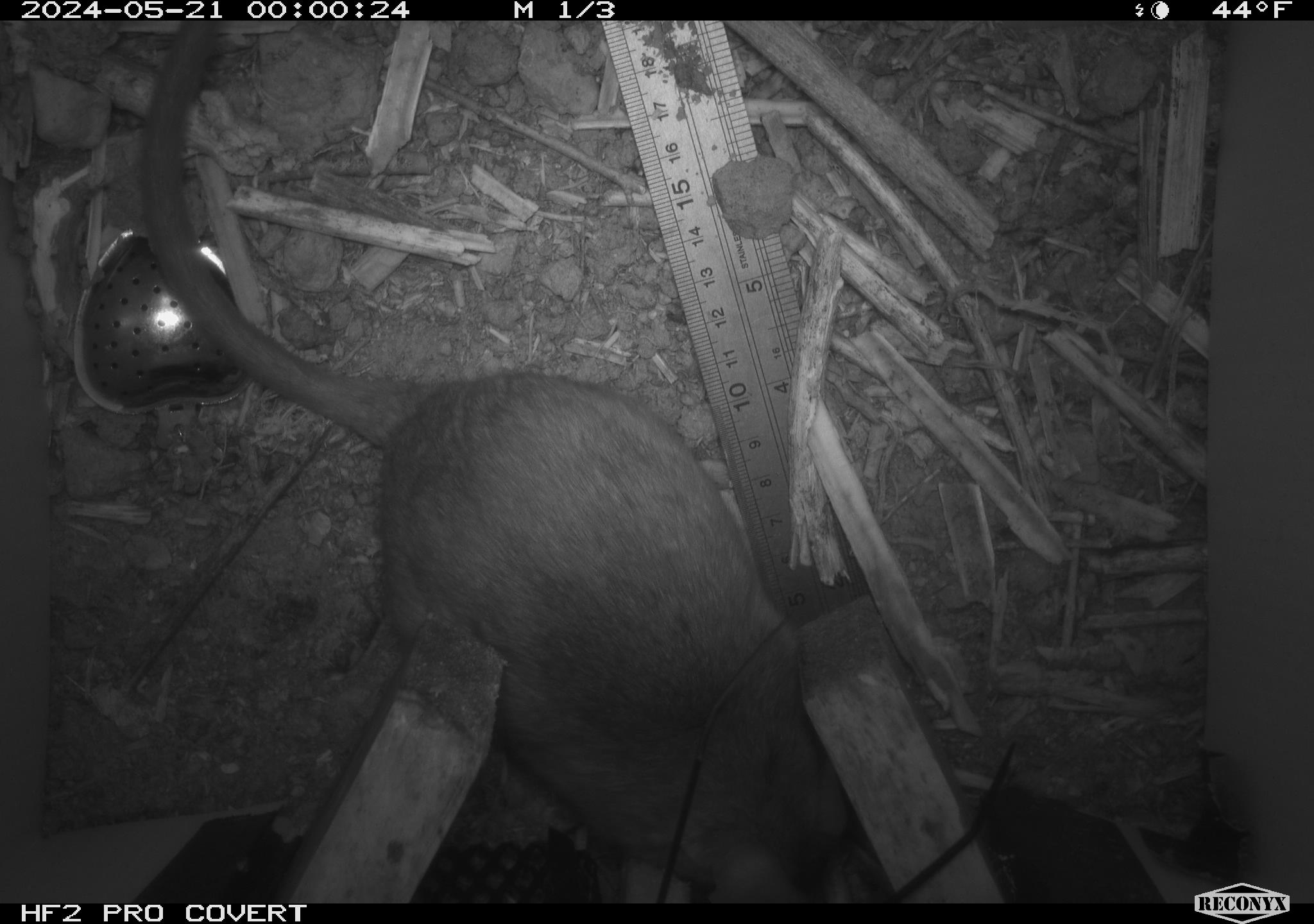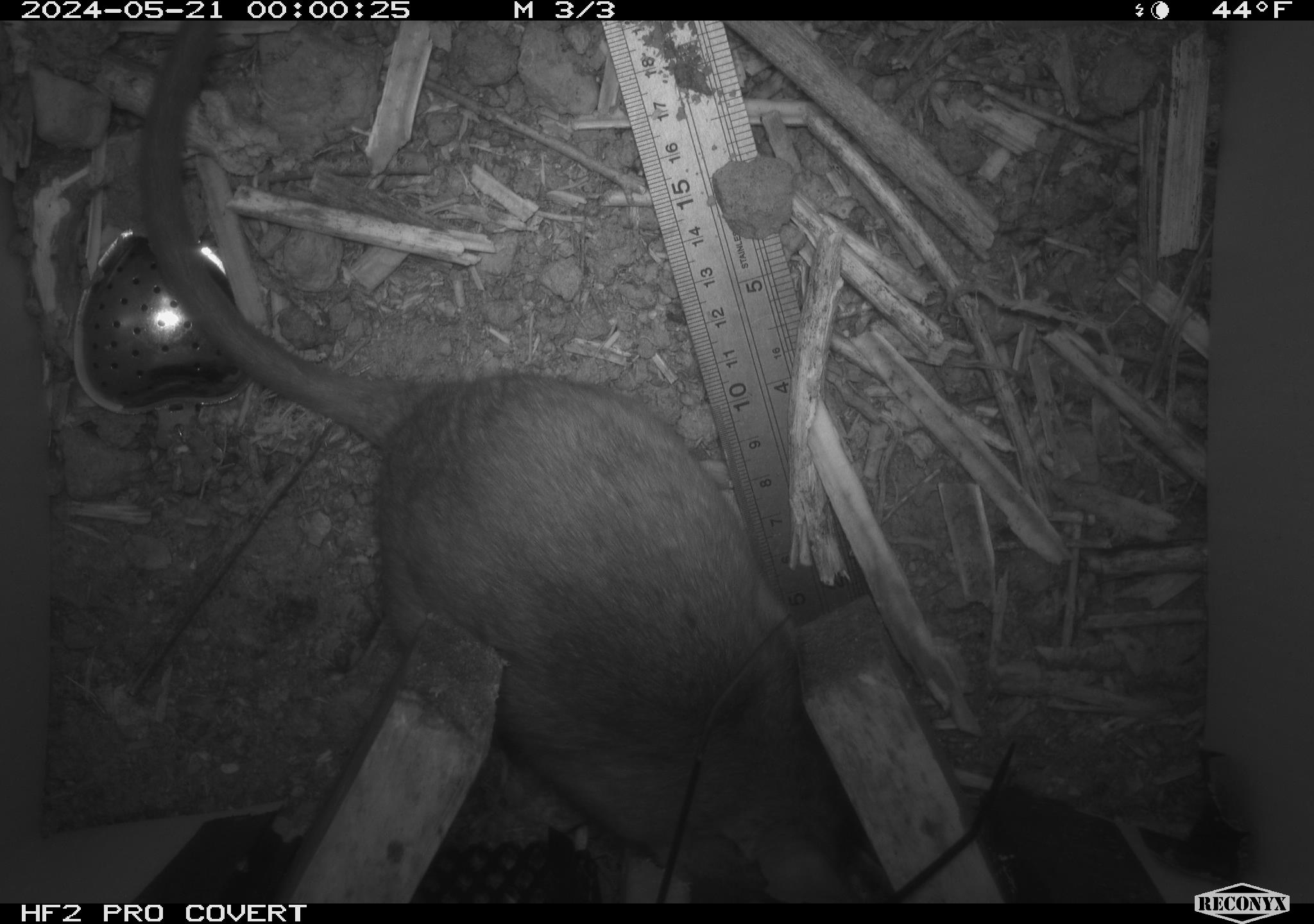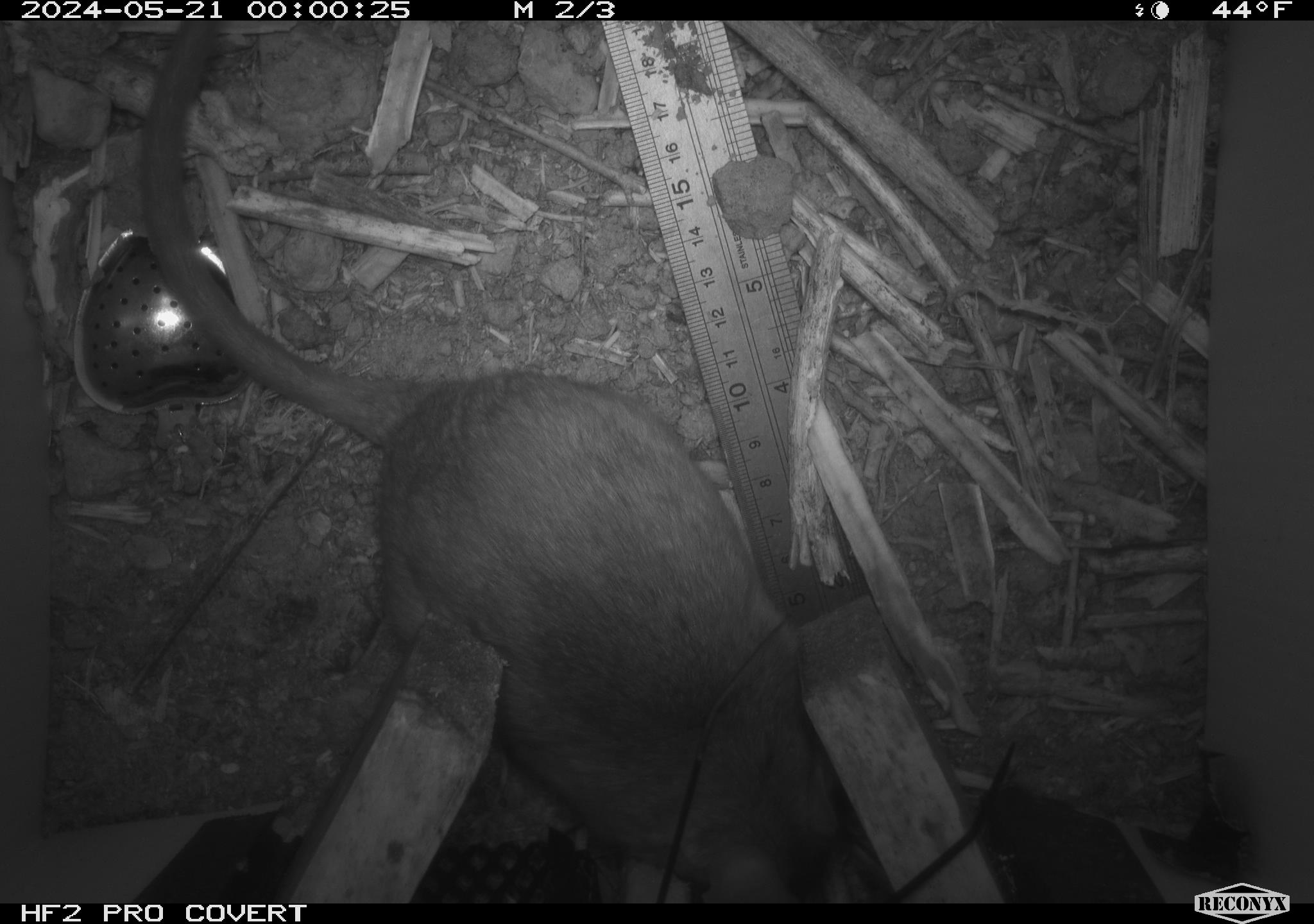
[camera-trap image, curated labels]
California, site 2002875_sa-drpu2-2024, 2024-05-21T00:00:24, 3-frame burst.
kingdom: Animalia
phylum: Chordata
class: Mammalia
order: Rodentia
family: Cricetidae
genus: Neotoma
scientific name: Neotoma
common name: pack rat or woodrat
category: neotoma species